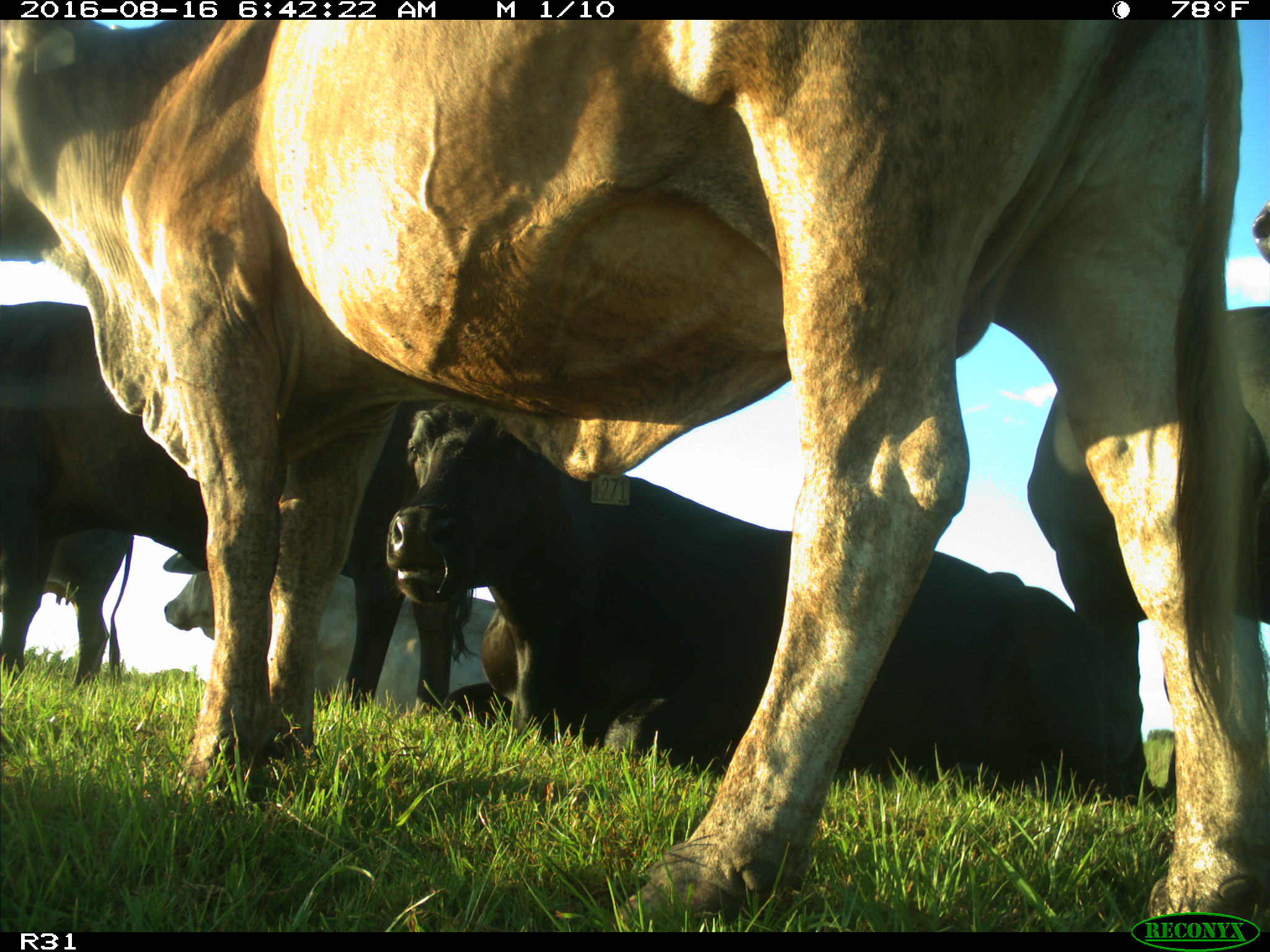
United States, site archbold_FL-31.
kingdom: Animalia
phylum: Chordata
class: Mammalia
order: Artiodactyla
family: Bovidae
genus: Bos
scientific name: Bos taurus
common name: domestic cow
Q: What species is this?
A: Bos taurus (domestic cow).